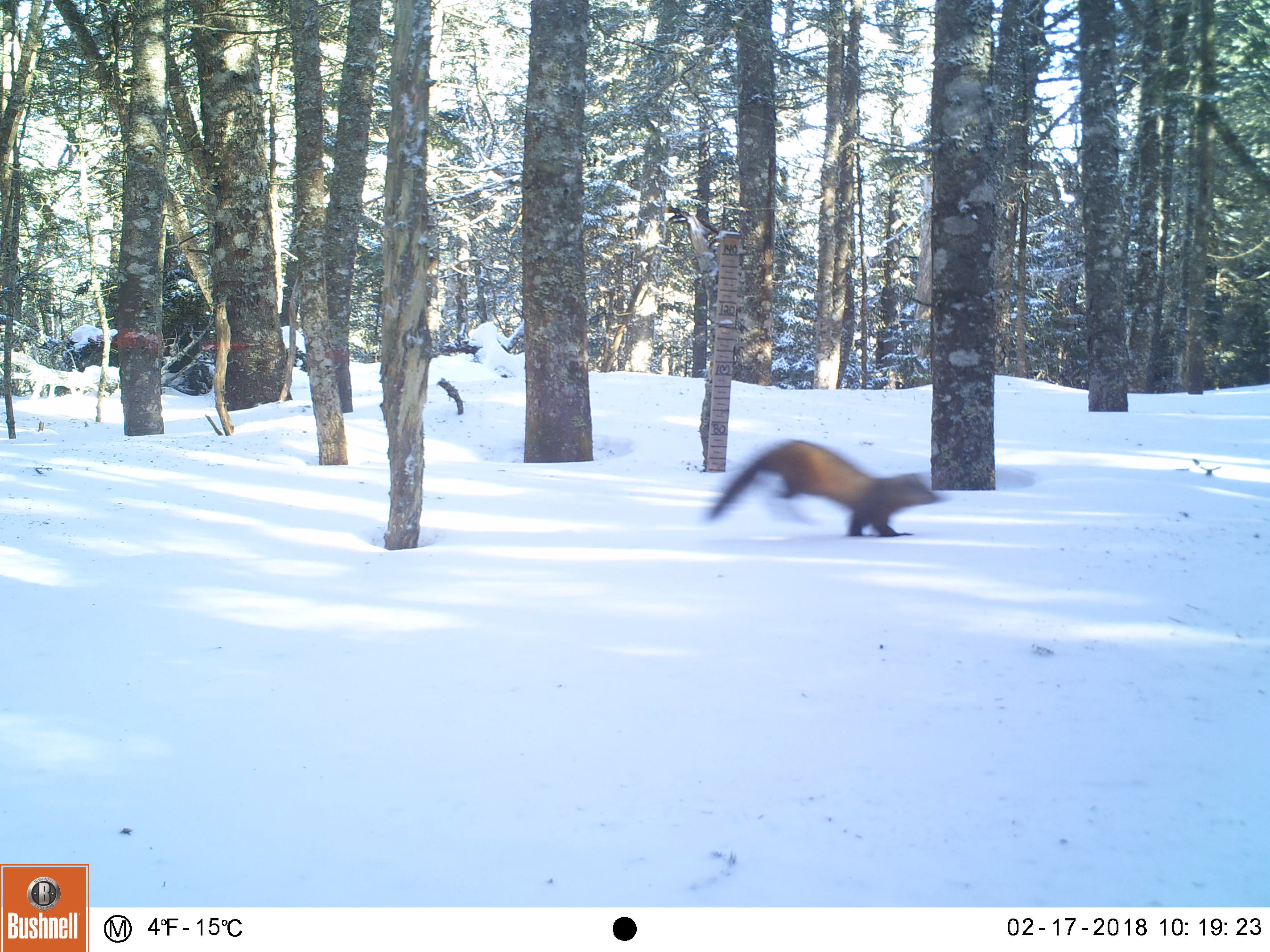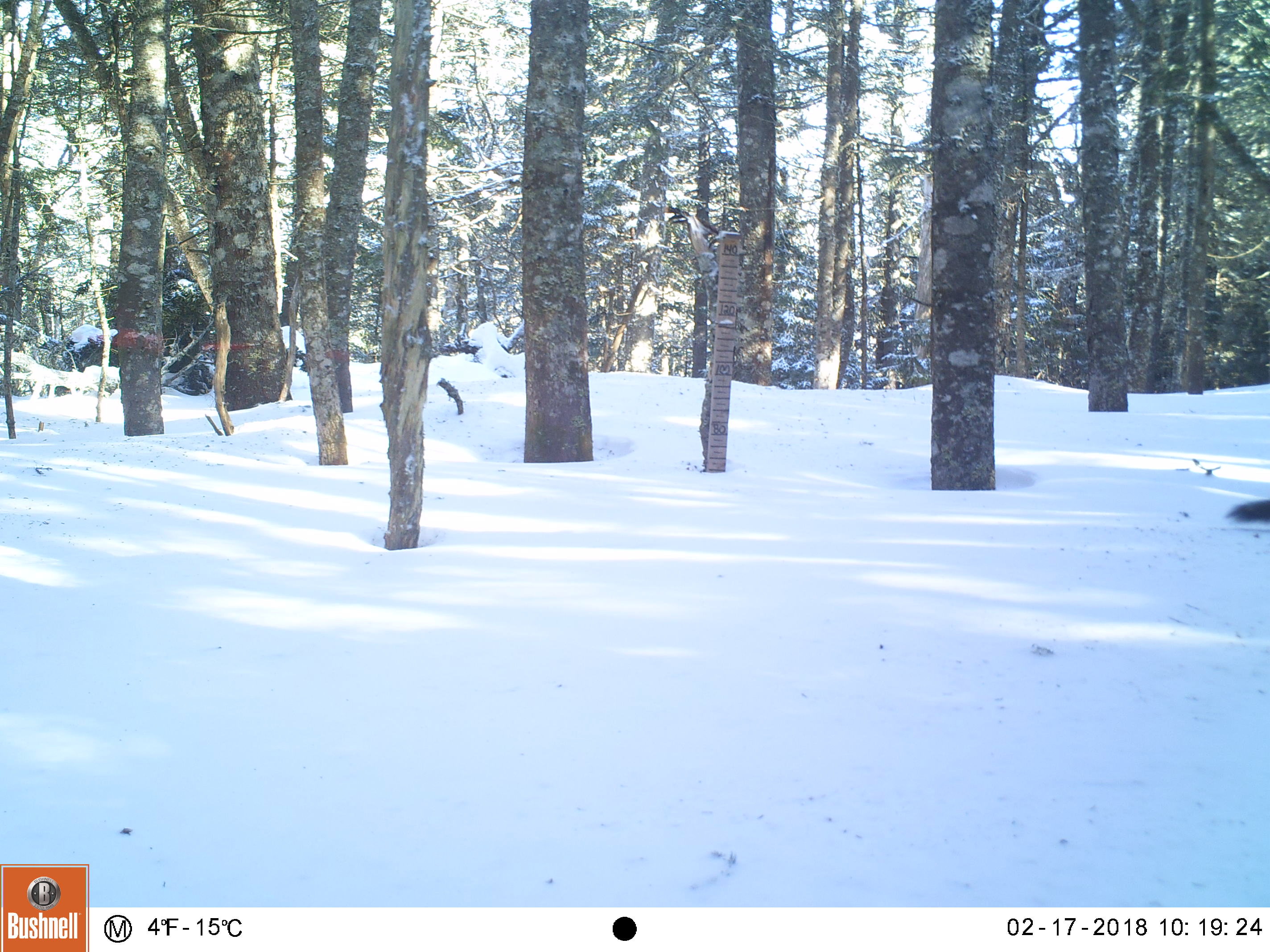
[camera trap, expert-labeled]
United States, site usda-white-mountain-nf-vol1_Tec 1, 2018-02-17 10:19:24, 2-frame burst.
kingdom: Animalia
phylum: Chordata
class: Mammalia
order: Carnivora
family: Mustelidae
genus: Martes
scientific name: Martes americana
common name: american marten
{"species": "american marten (Martes americana)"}